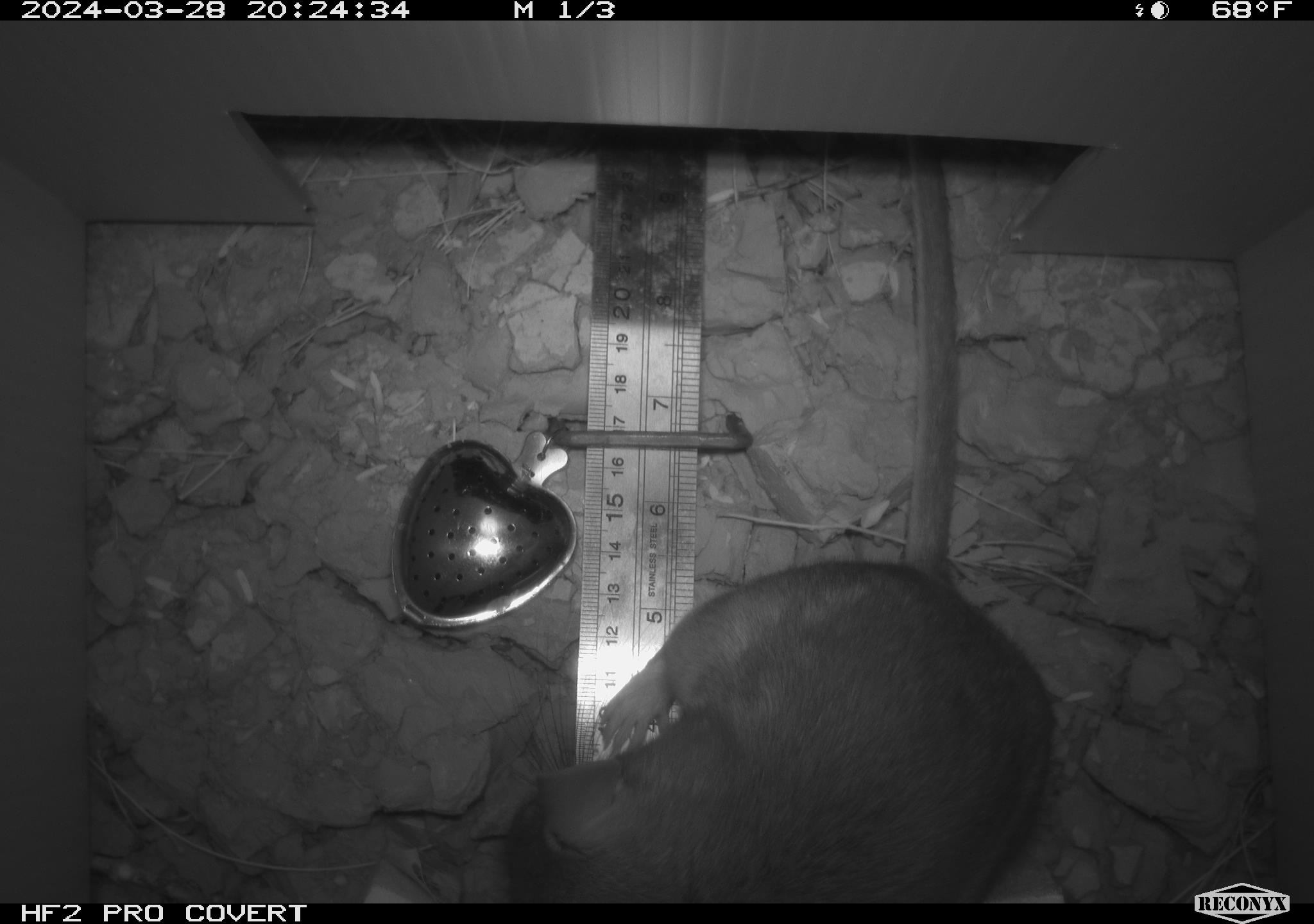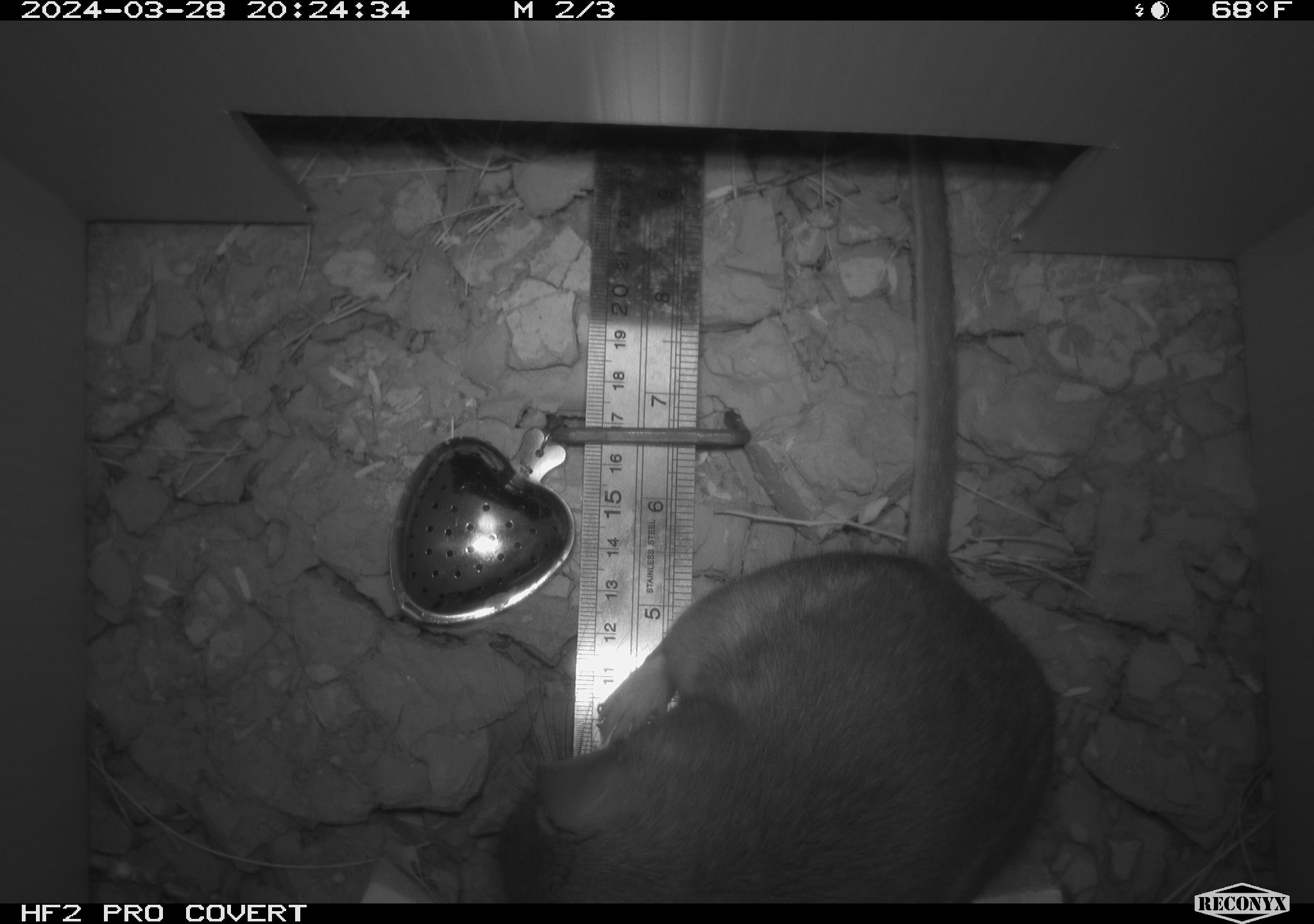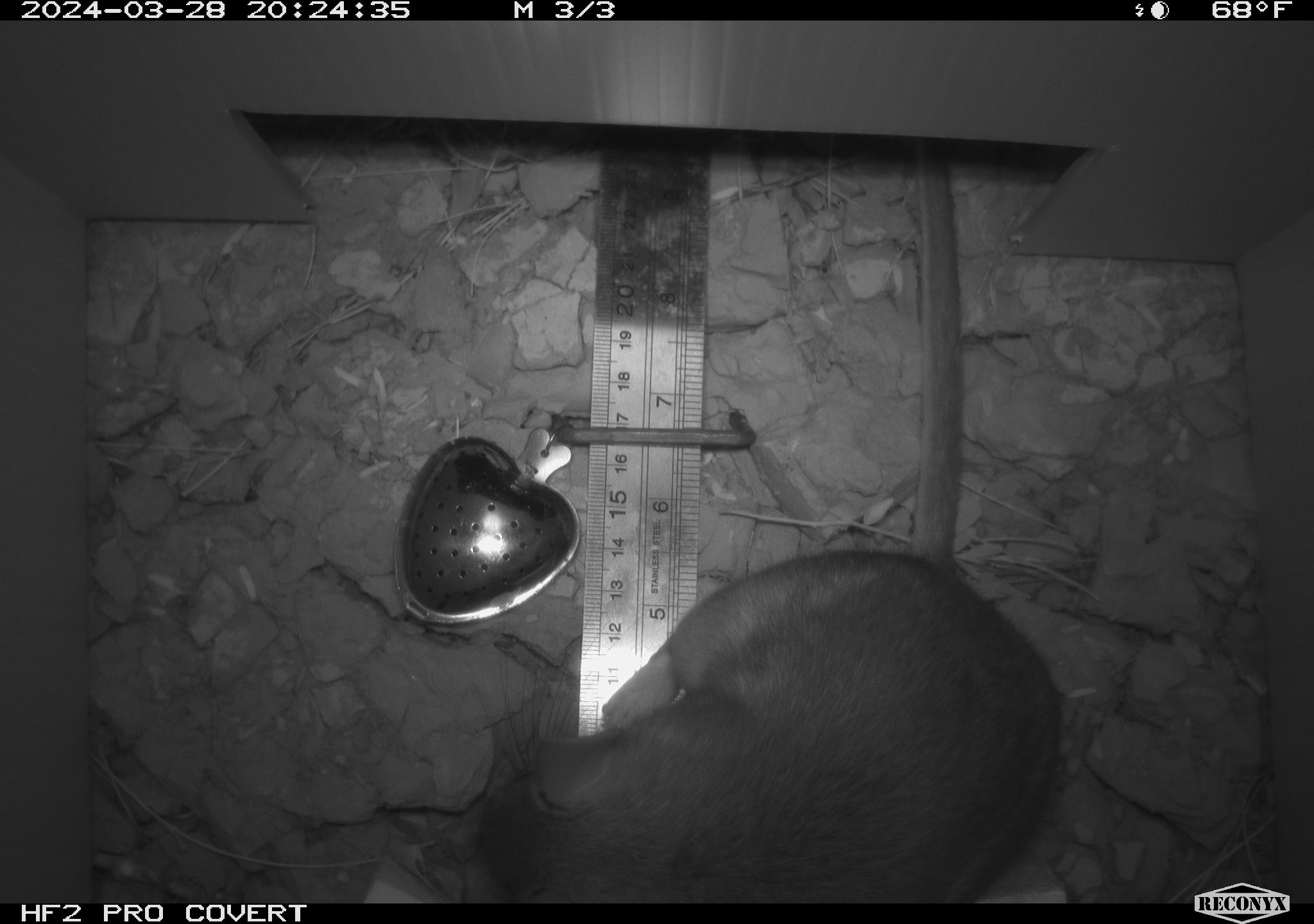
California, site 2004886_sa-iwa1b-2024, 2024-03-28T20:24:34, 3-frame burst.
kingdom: Animalia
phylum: Chordata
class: Mammalia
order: Rodentia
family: Cricetidae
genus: Neotoma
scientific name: Neotoma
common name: pack rat or woodrat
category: neotoma species